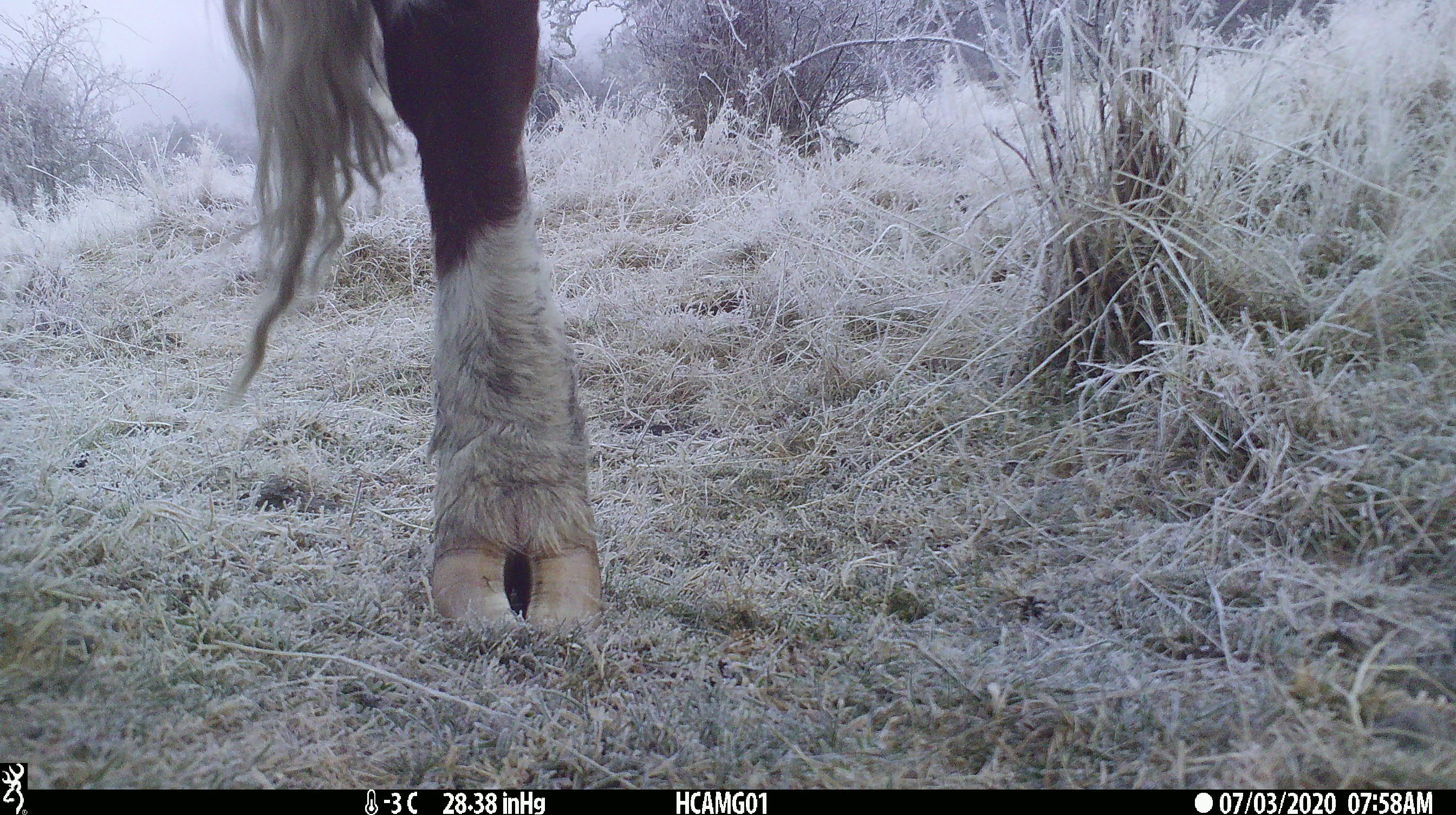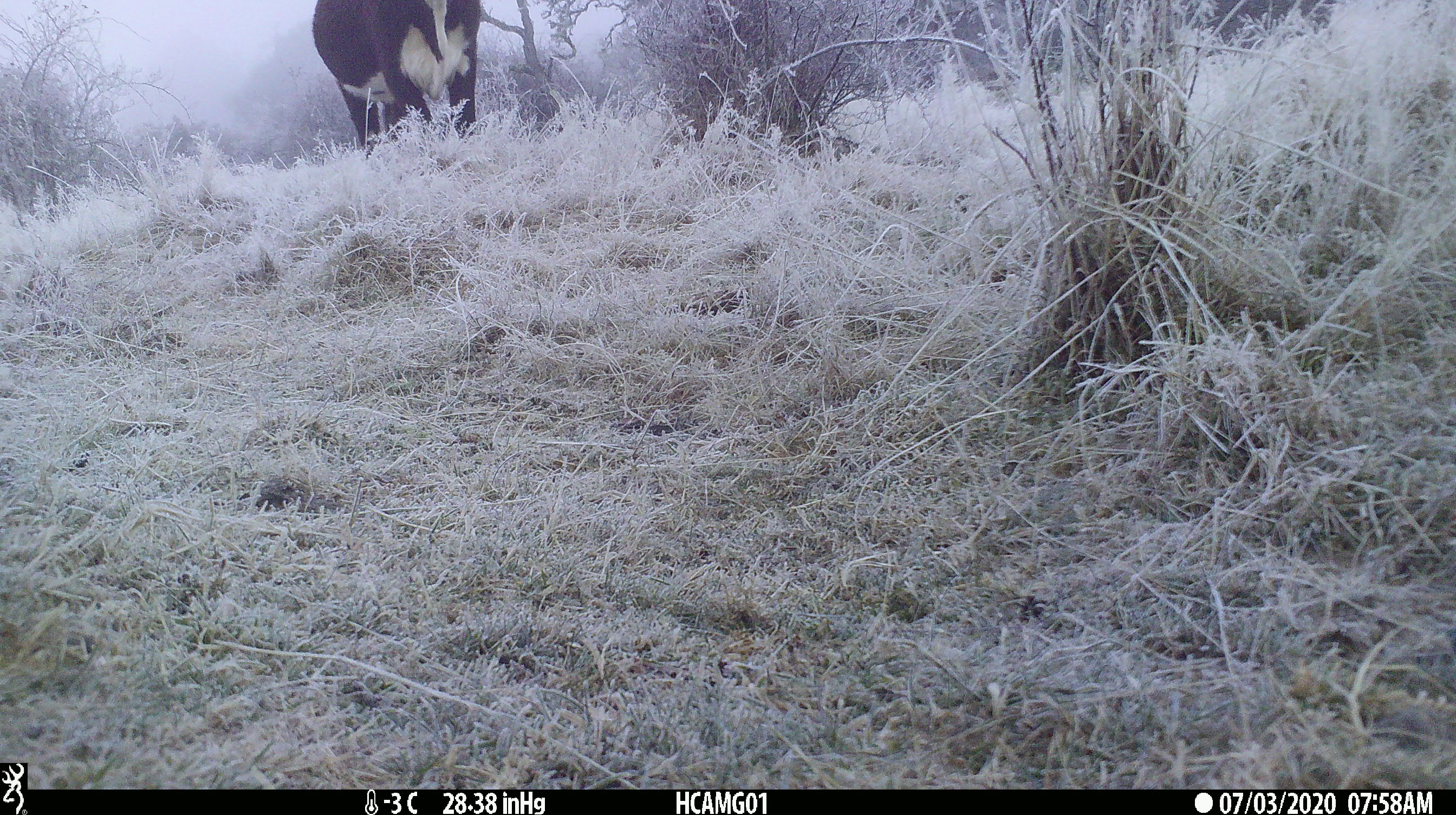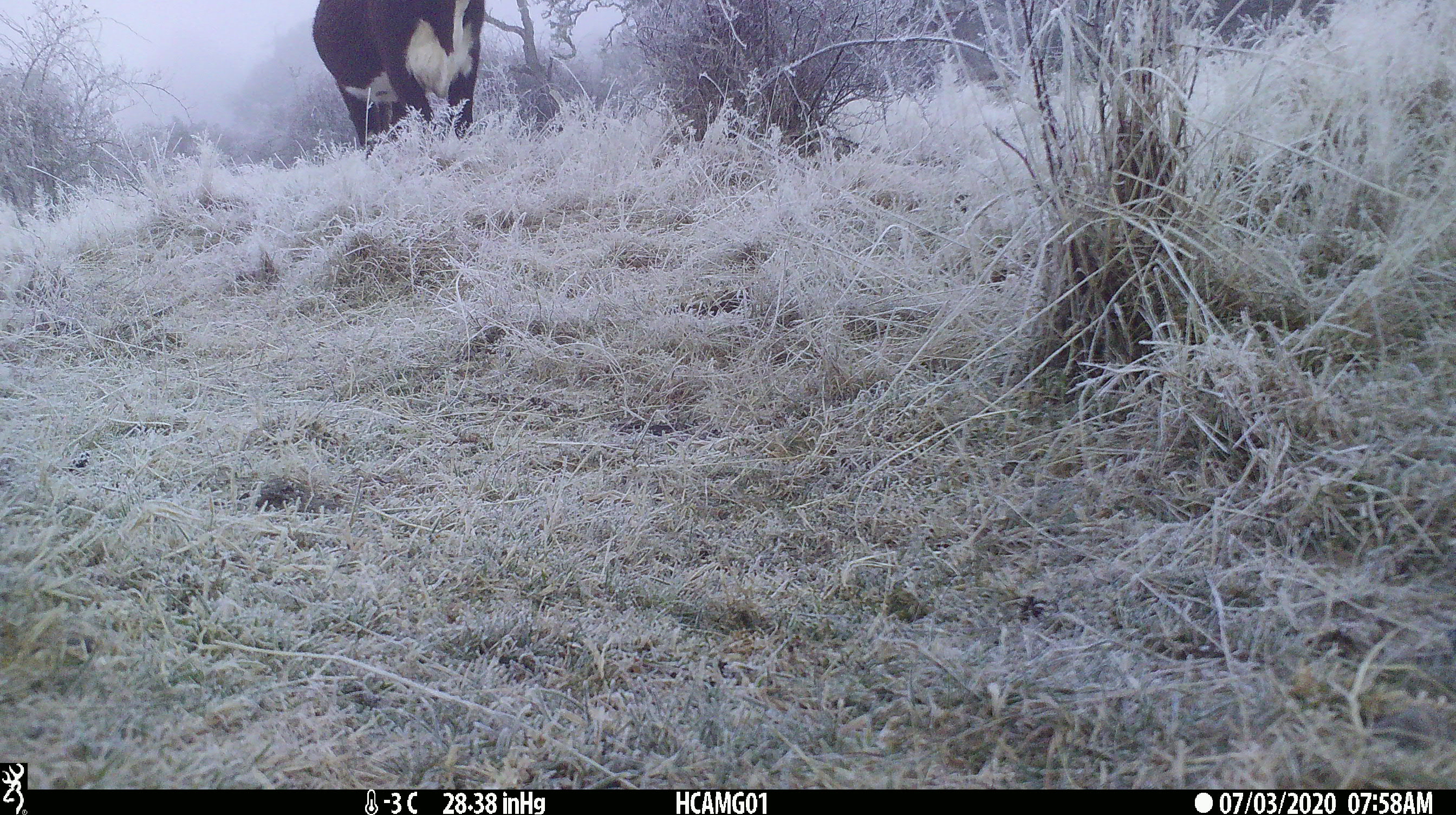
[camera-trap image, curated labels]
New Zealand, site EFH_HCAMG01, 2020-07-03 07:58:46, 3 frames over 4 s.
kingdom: Animalia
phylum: Chordata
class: Mammalia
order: Artiodactyla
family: Bovidae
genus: Bos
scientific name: Bos taurus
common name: domestic cow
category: cow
Cow (domestic cow) (Bos taurus).